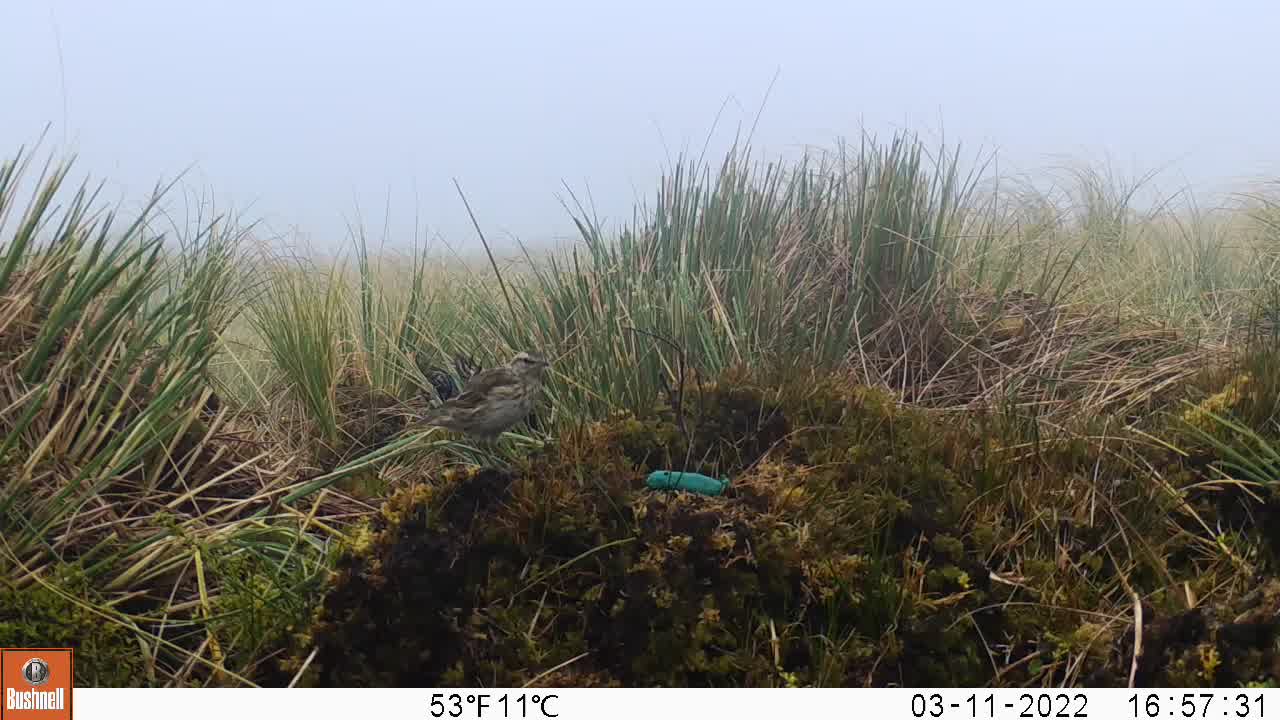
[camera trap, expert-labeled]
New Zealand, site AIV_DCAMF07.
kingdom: Animalia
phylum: Chordata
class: Aves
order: Passeriformes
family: Motacillidae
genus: Anthus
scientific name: Anthus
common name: pipit